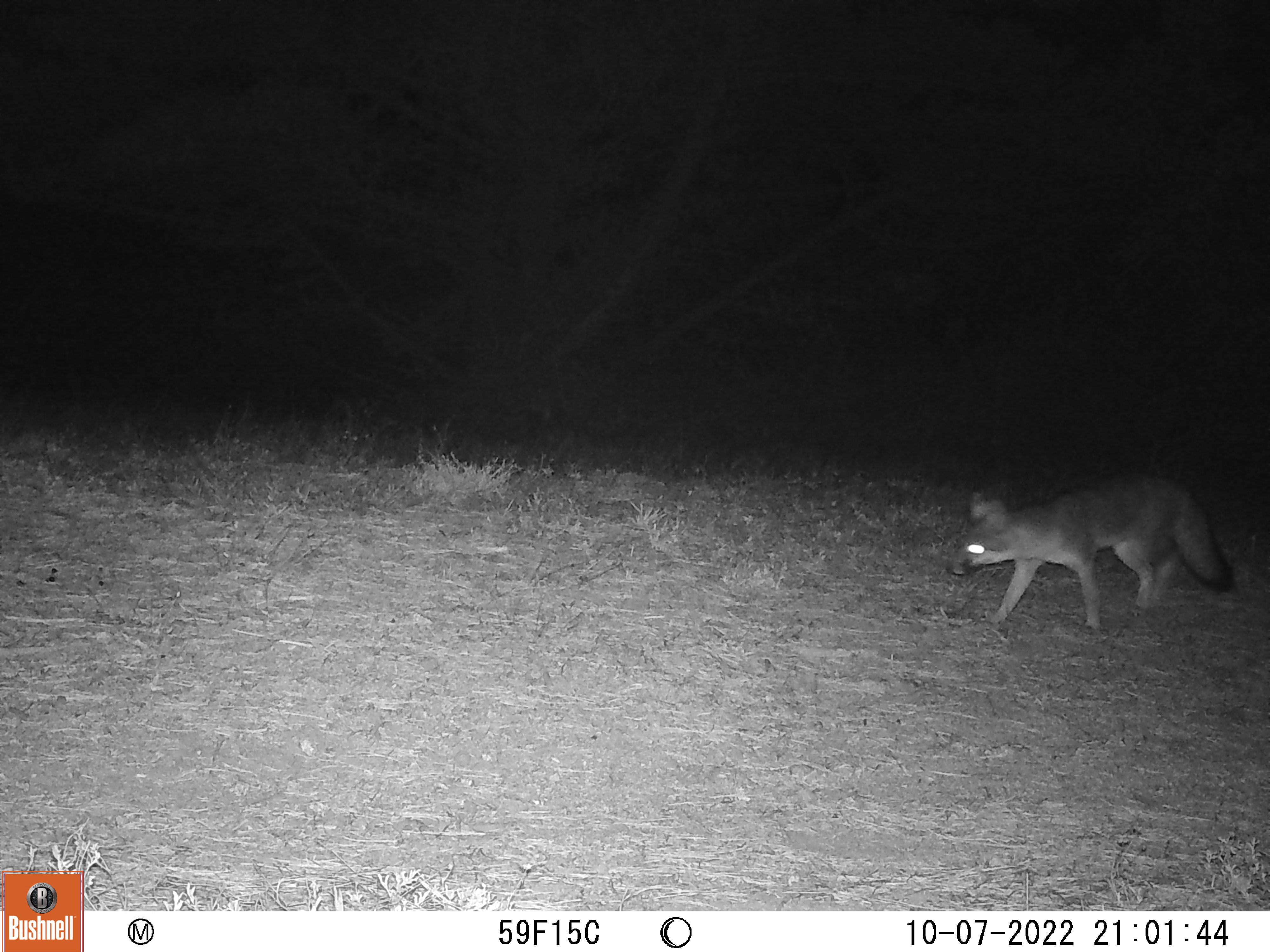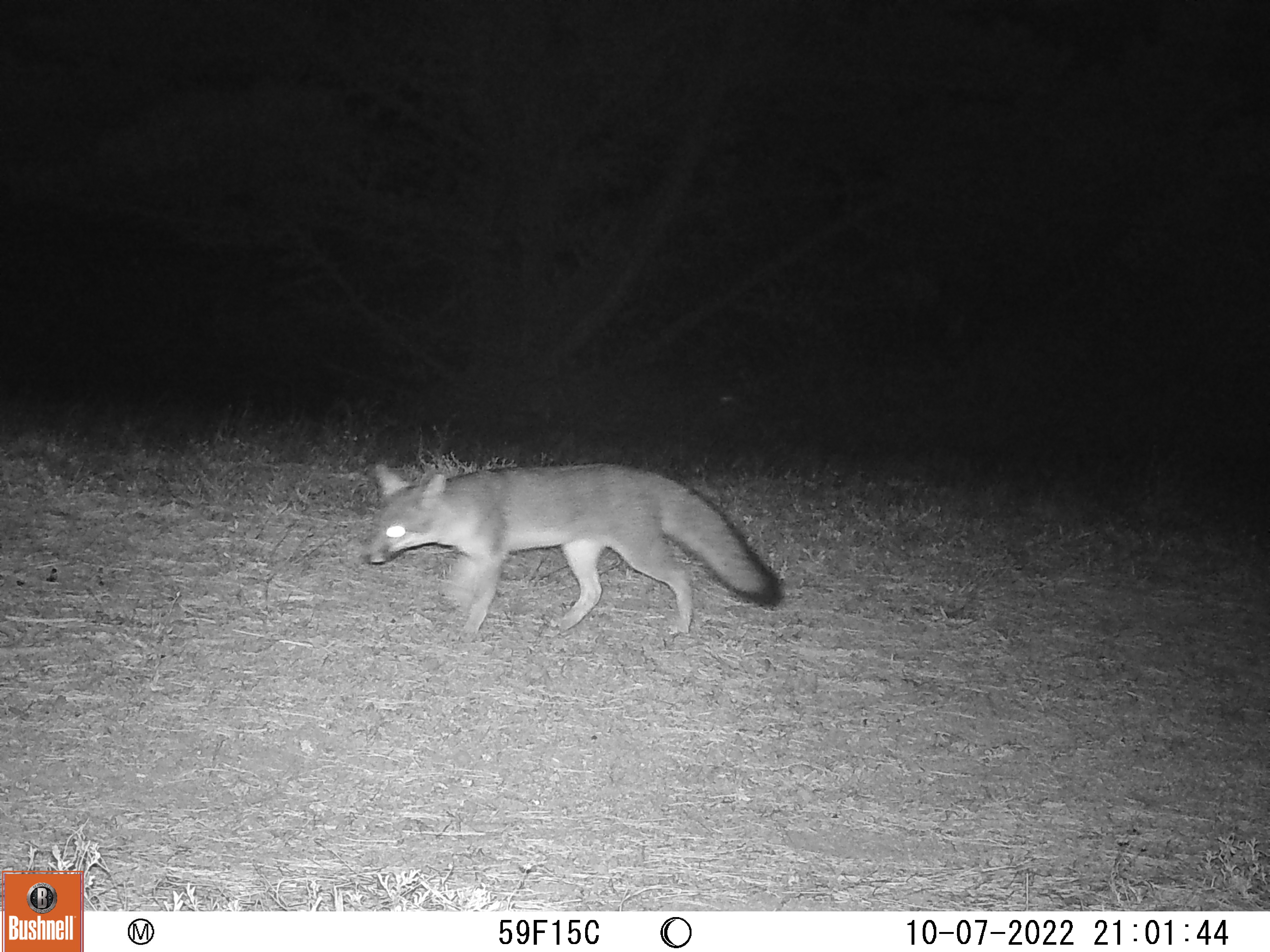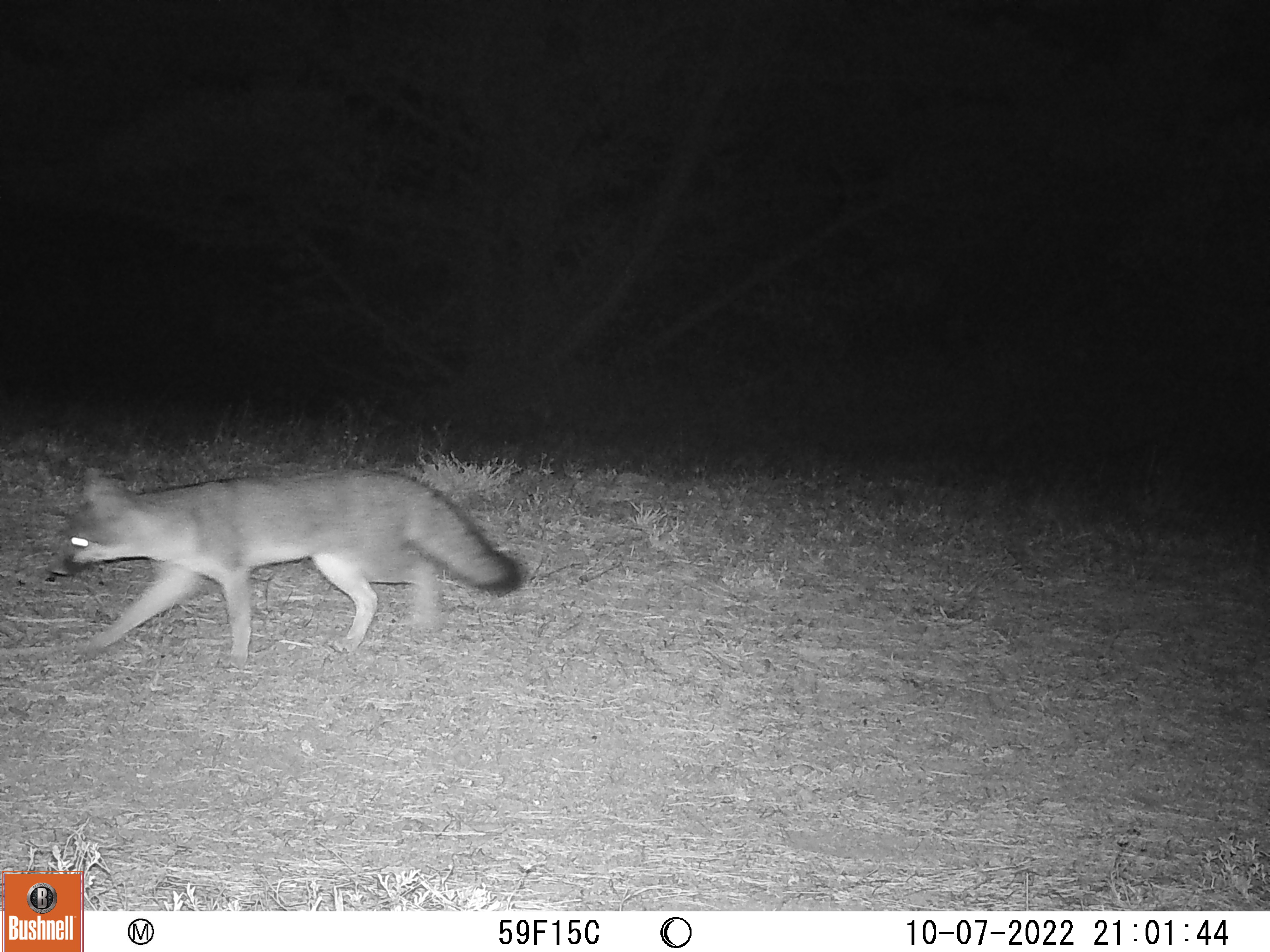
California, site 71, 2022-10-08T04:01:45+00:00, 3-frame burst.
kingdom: Animalia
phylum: Chordata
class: Mammalia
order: Carnivora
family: Canidae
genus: Urocyon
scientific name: Urocyon cinereoargenteus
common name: gray fox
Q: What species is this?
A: Gray fox (Urocyon cinereoargenteus).